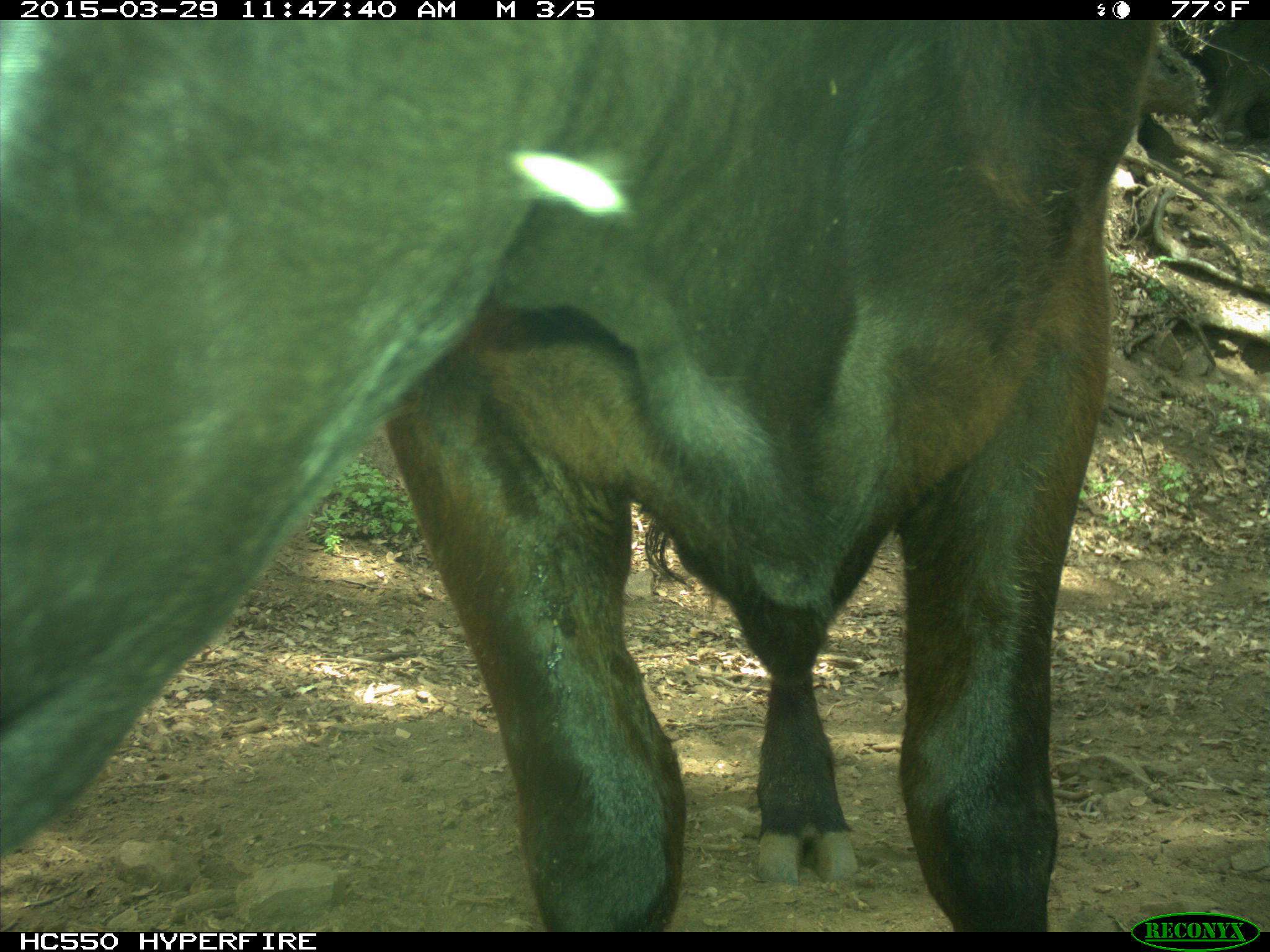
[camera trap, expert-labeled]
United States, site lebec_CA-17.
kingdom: Animalia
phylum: Chordata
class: Mammalia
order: Artiodactyla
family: Bovidae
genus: Bos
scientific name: Bos taurus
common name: domestic cow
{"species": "Bos taurus (domestic cow)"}